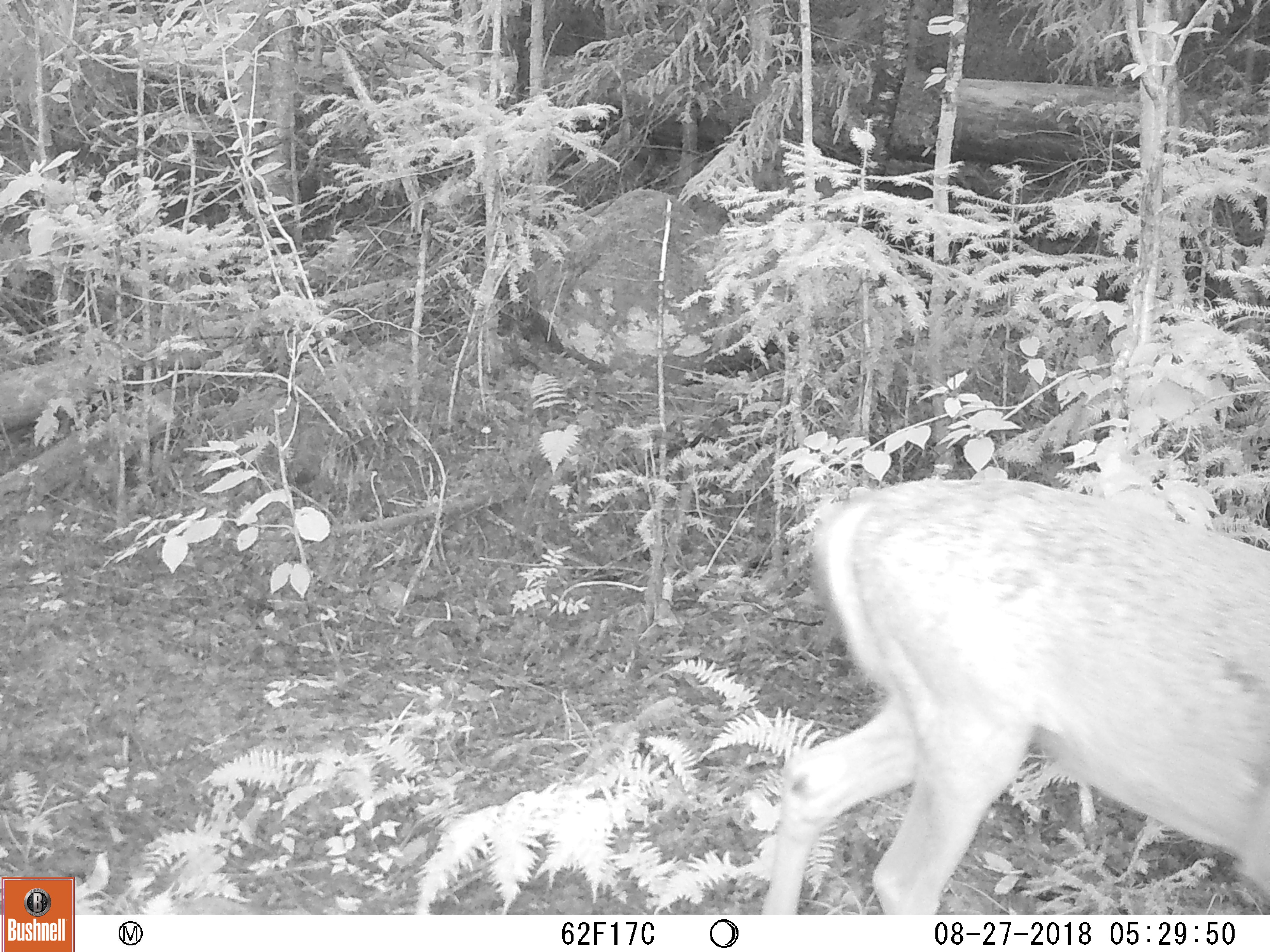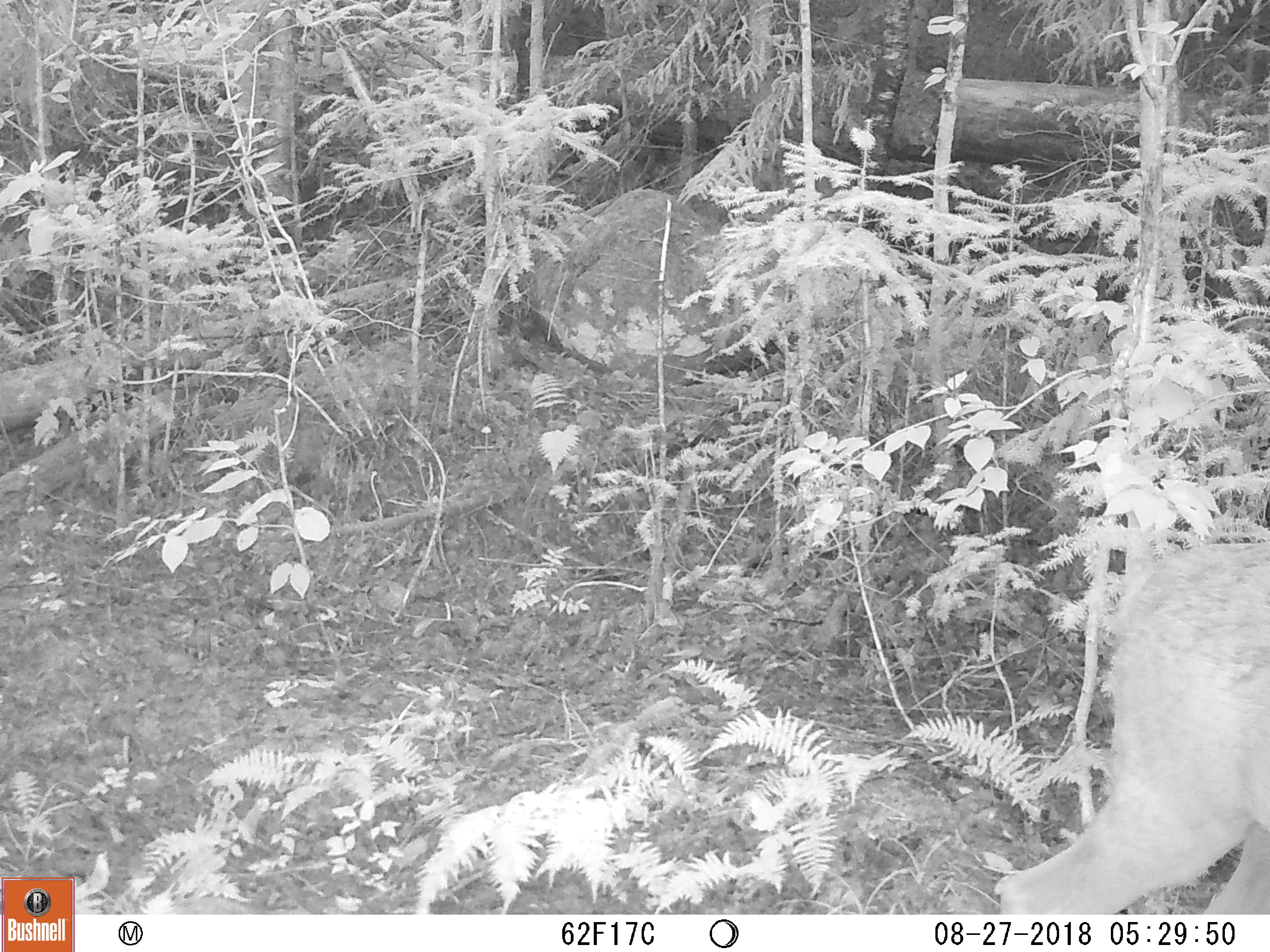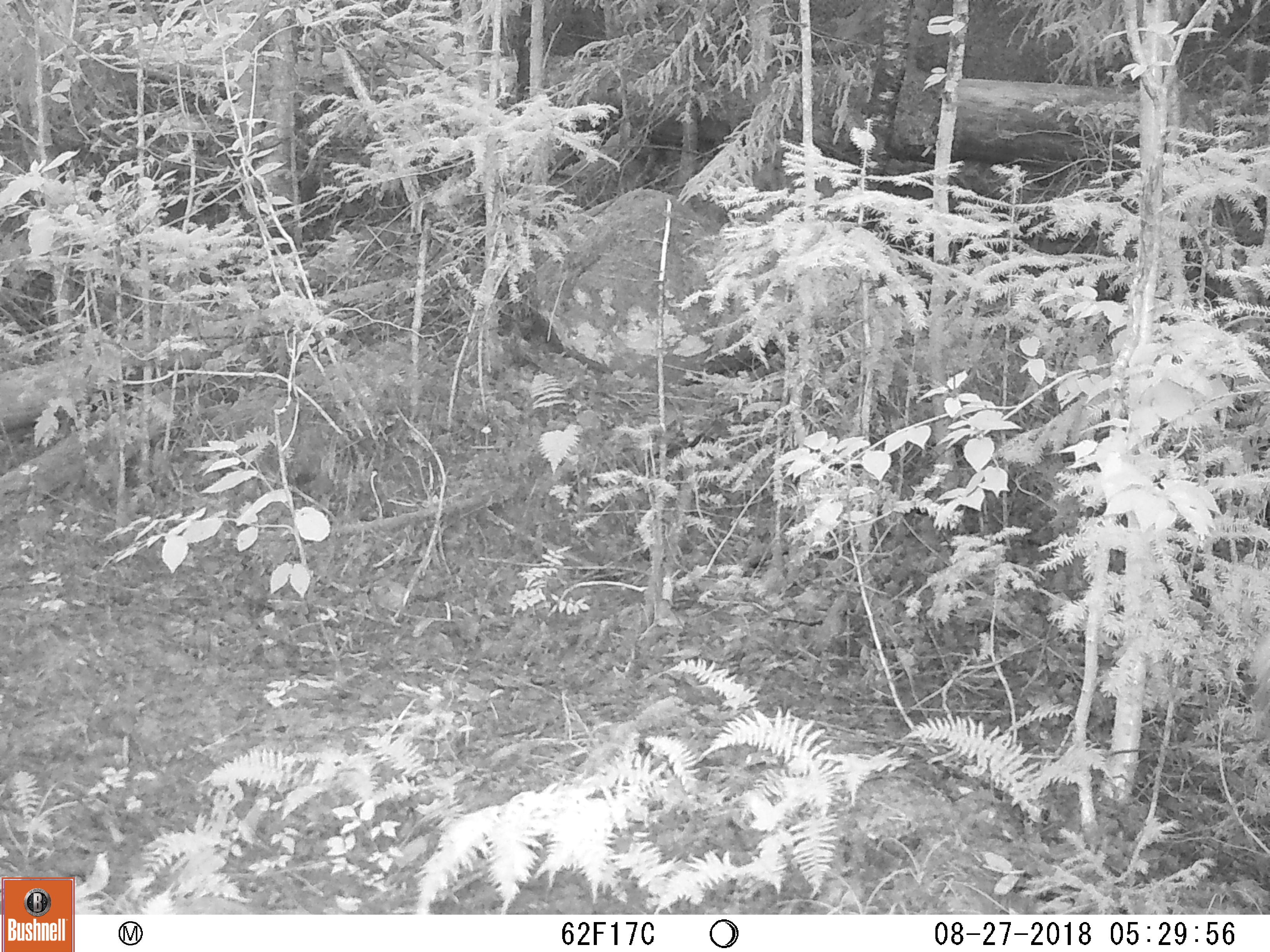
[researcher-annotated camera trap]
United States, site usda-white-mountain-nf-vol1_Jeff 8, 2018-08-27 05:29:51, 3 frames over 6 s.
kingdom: Animalia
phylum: Chordata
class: Mammalia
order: Artiodactyla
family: Cervidae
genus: Odocoileus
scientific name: Odocoileus virginianus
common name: white-tailed deer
White-tailed deer (Odocoileus virginianus).